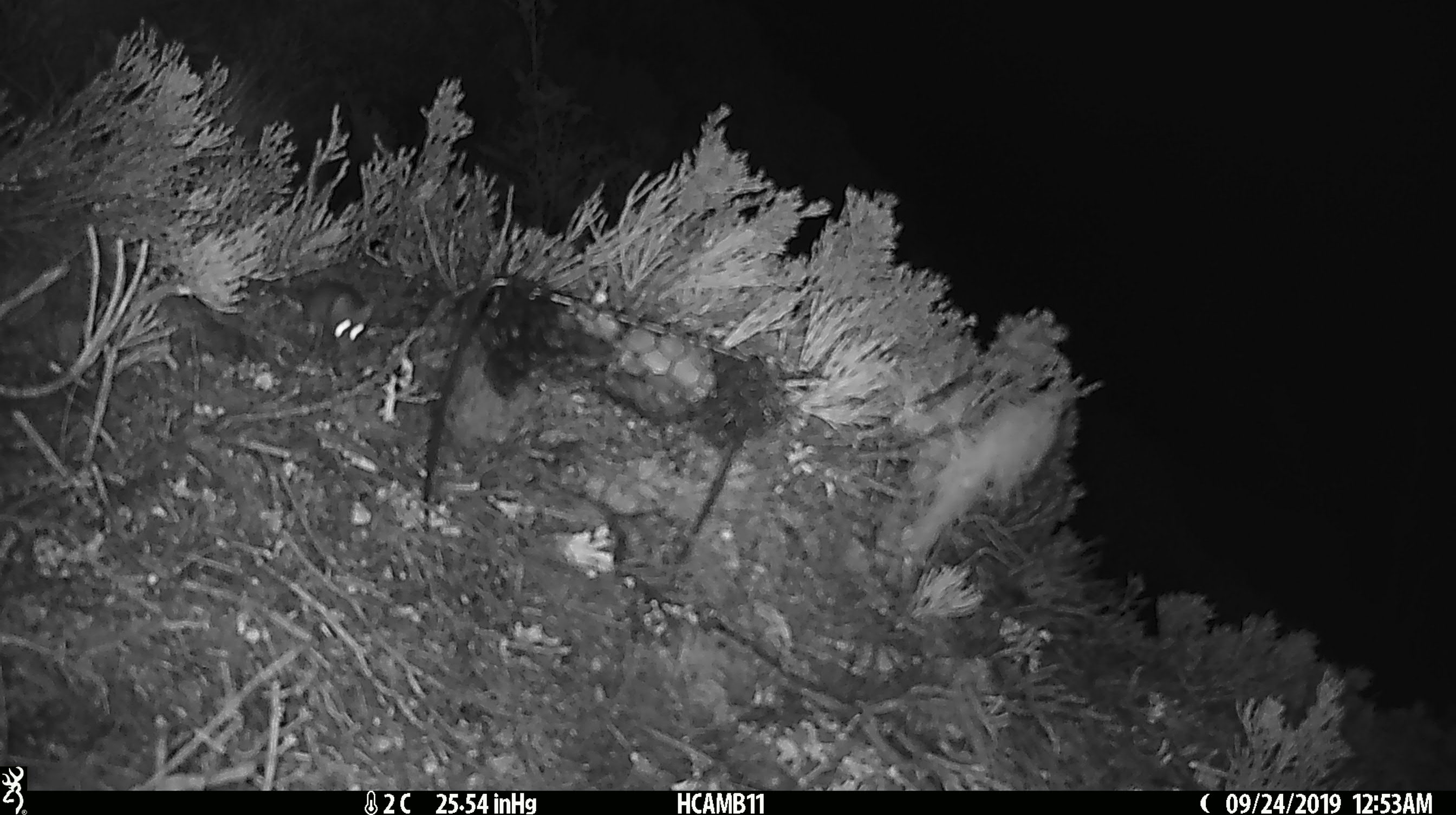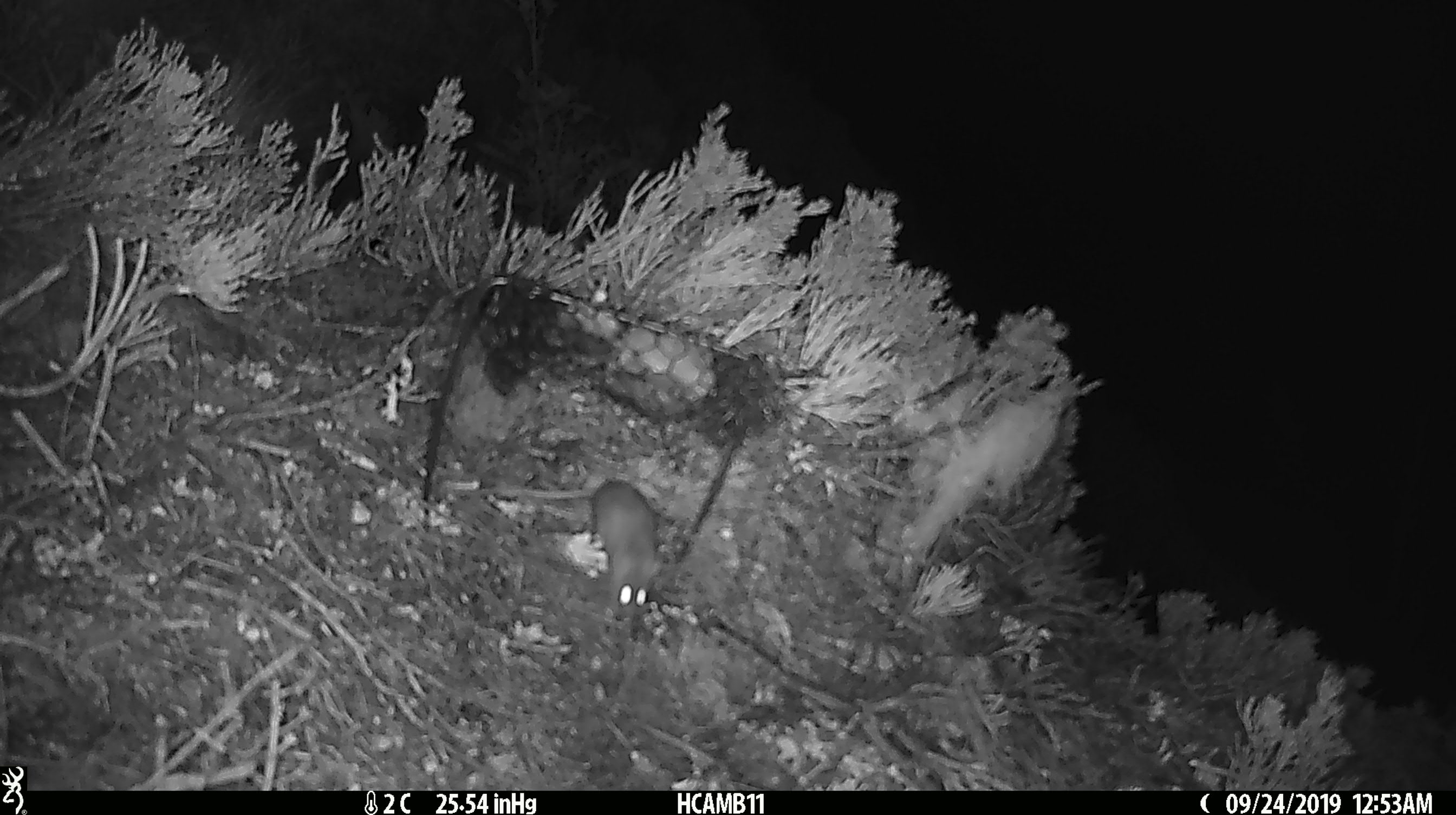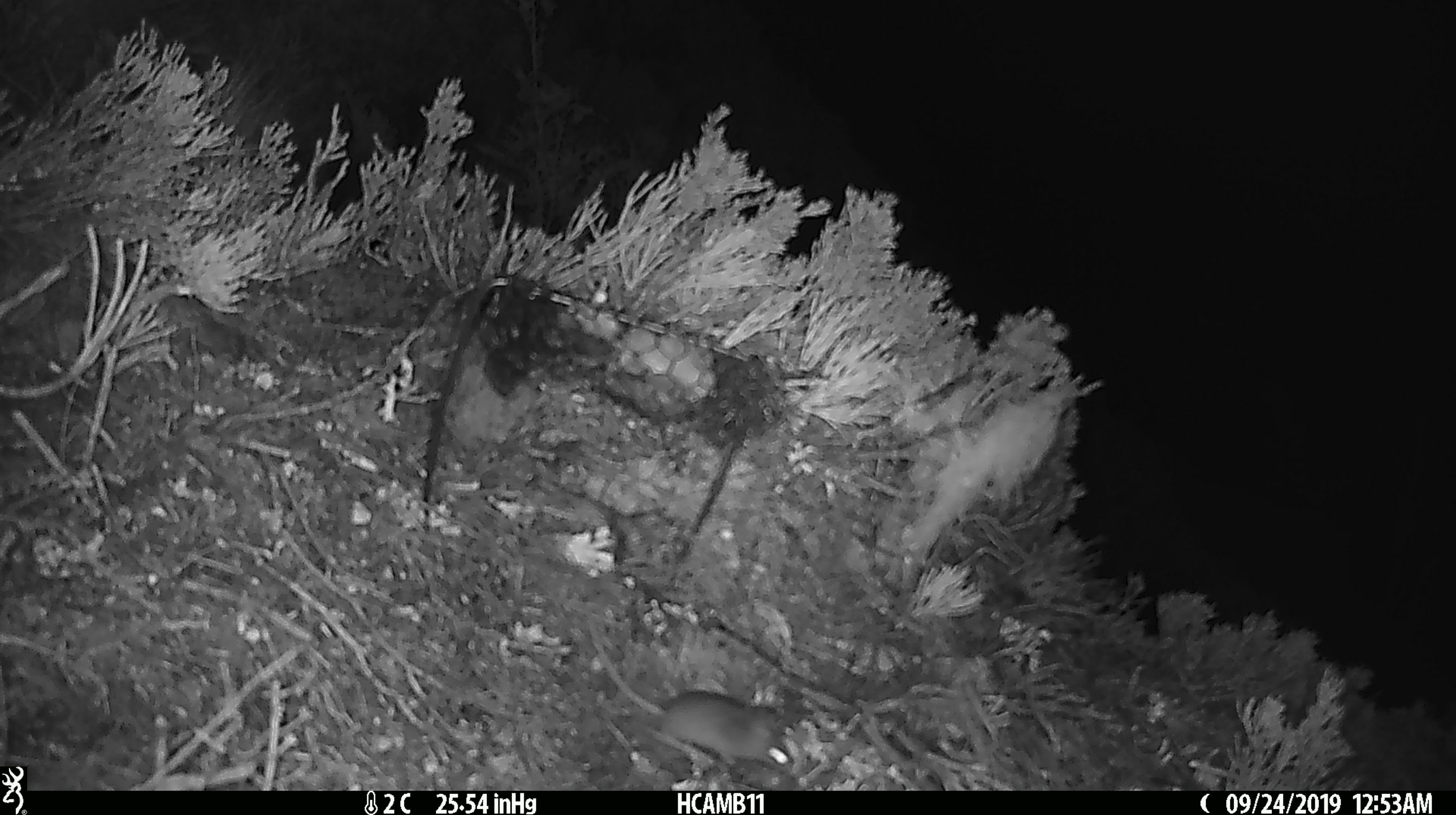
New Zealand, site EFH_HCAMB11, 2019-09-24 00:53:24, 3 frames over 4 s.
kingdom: Animalia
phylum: Chordata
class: Mammalia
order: Rodentia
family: Muridae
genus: Mus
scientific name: Mus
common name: mouse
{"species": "mouse (Mus)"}